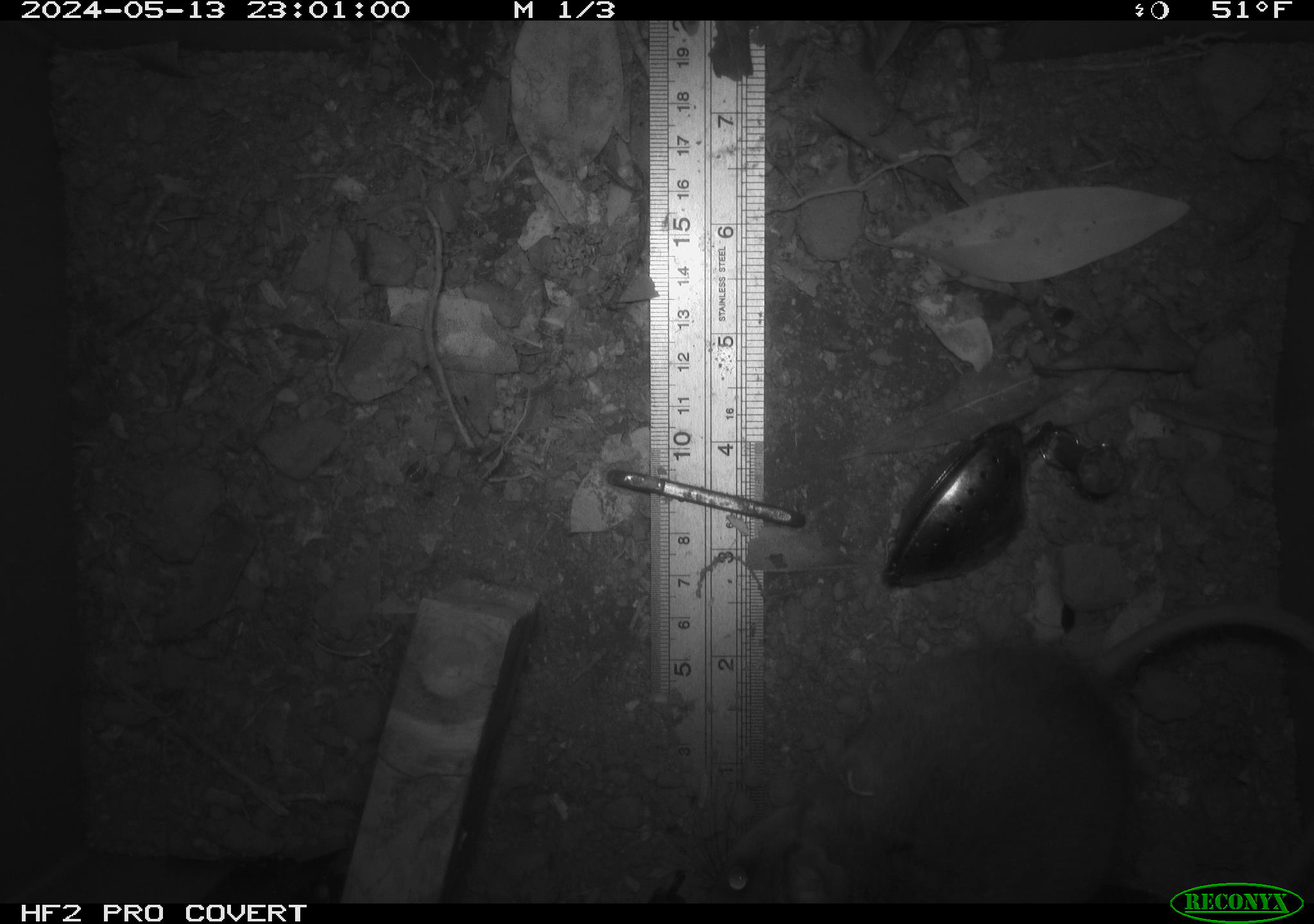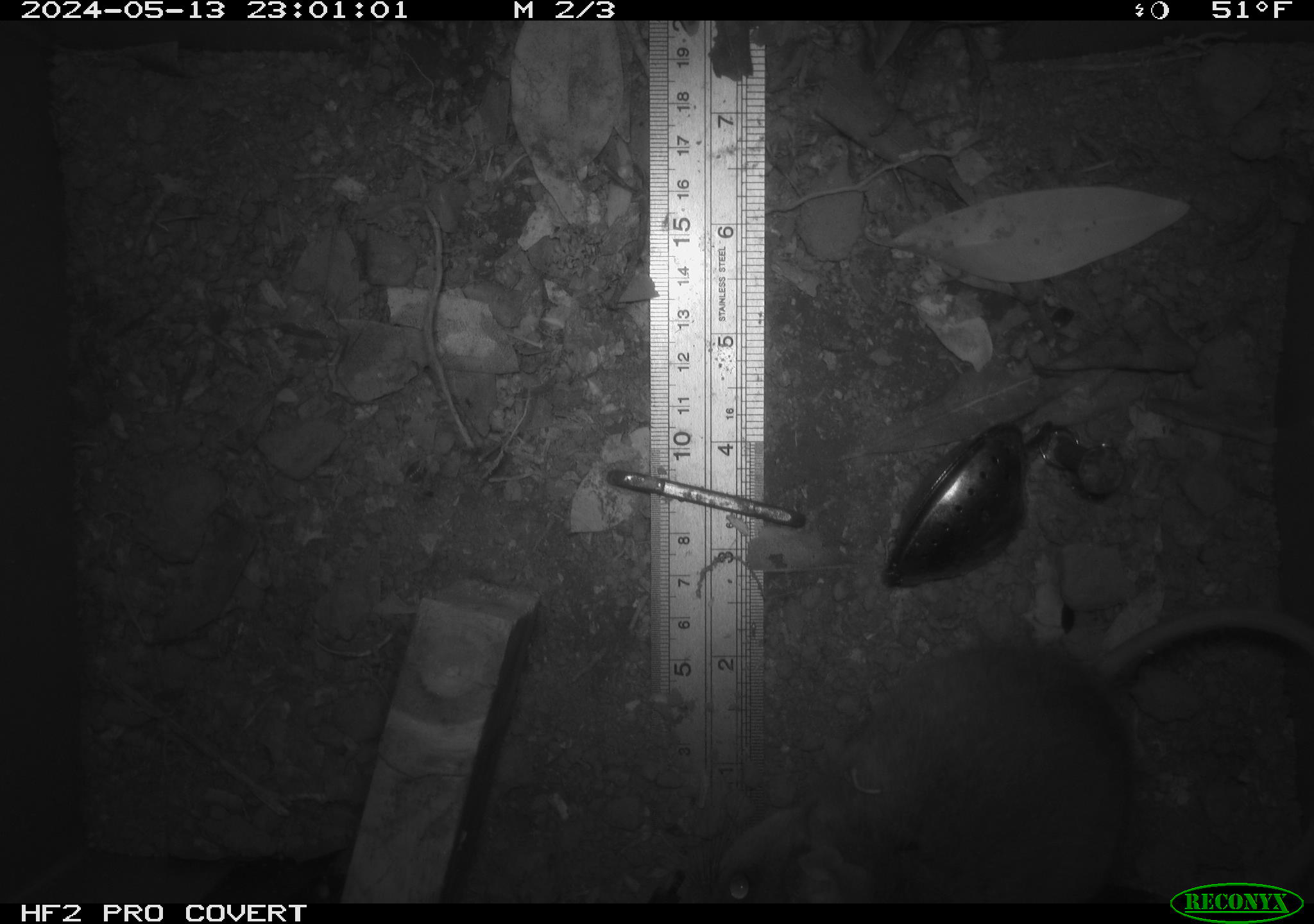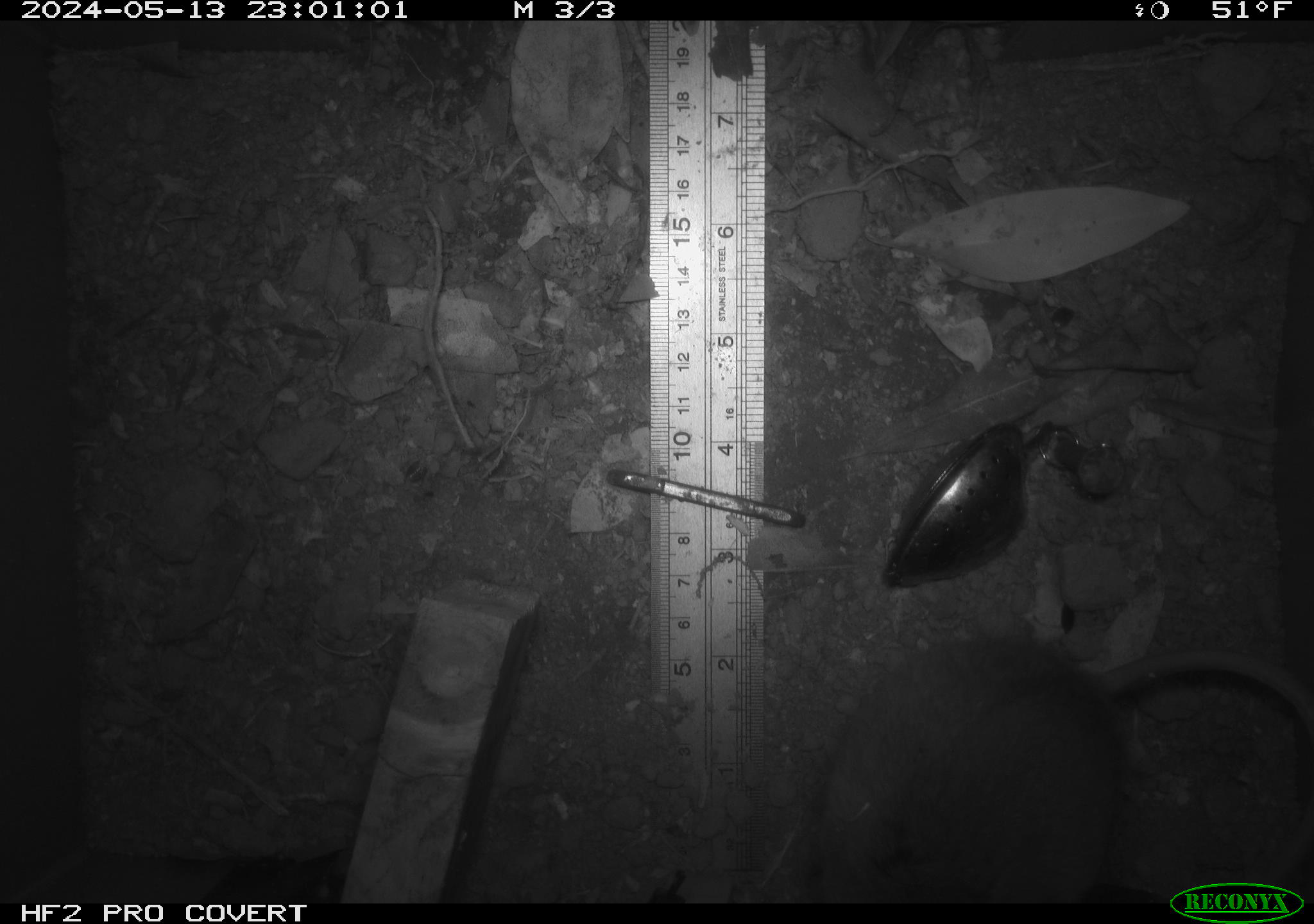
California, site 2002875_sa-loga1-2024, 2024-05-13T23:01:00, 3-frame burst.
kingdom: Animalia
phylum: Chordata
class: Mammalia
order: Rodentia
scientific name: Rodentia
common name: rodent